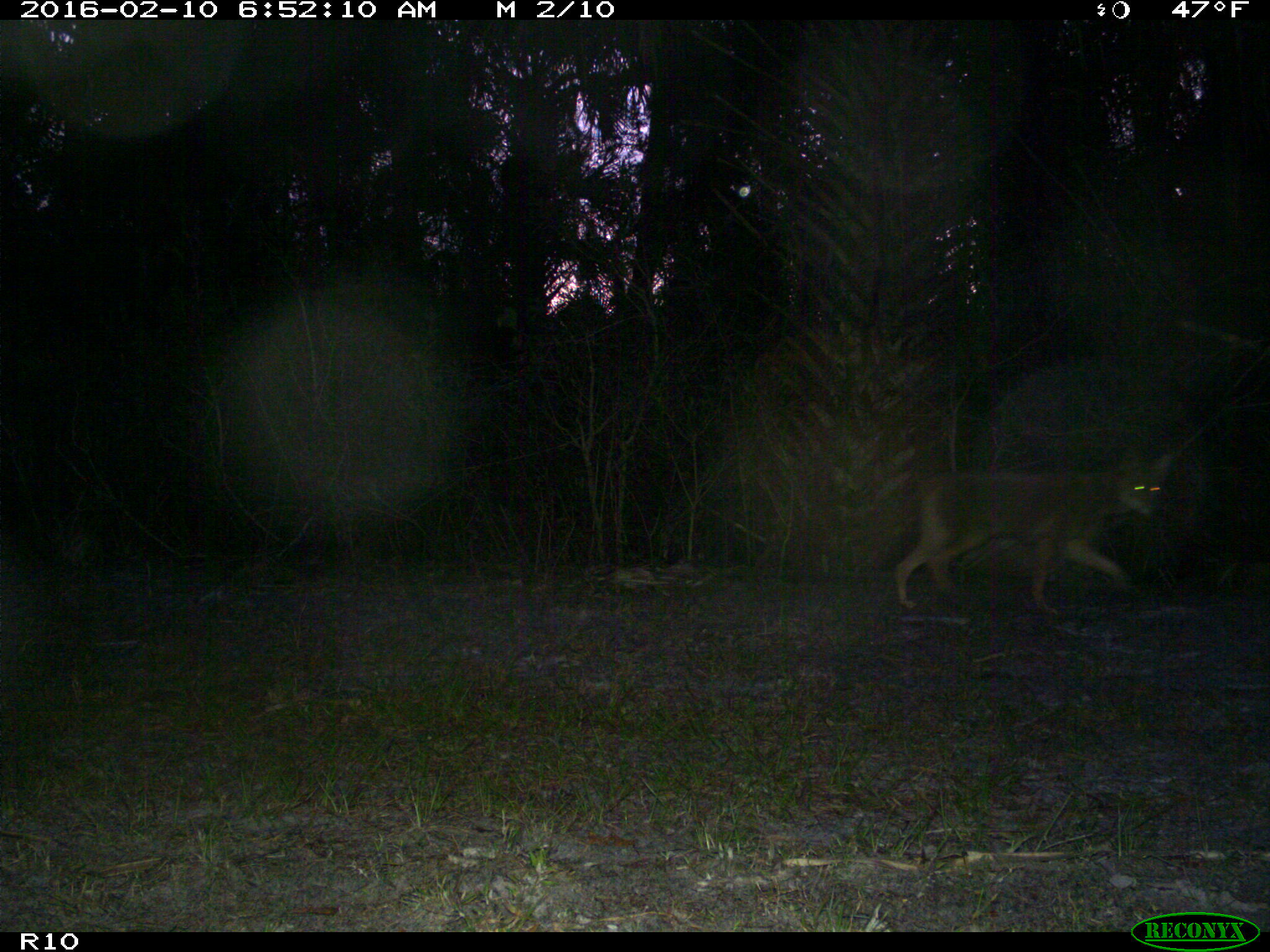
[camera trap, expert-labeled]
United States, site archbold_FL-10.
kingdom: Animalia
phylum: Chordata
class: Mammalia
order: Carnivora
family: Canidae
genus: Canis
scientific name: Canis latrans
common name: coyote